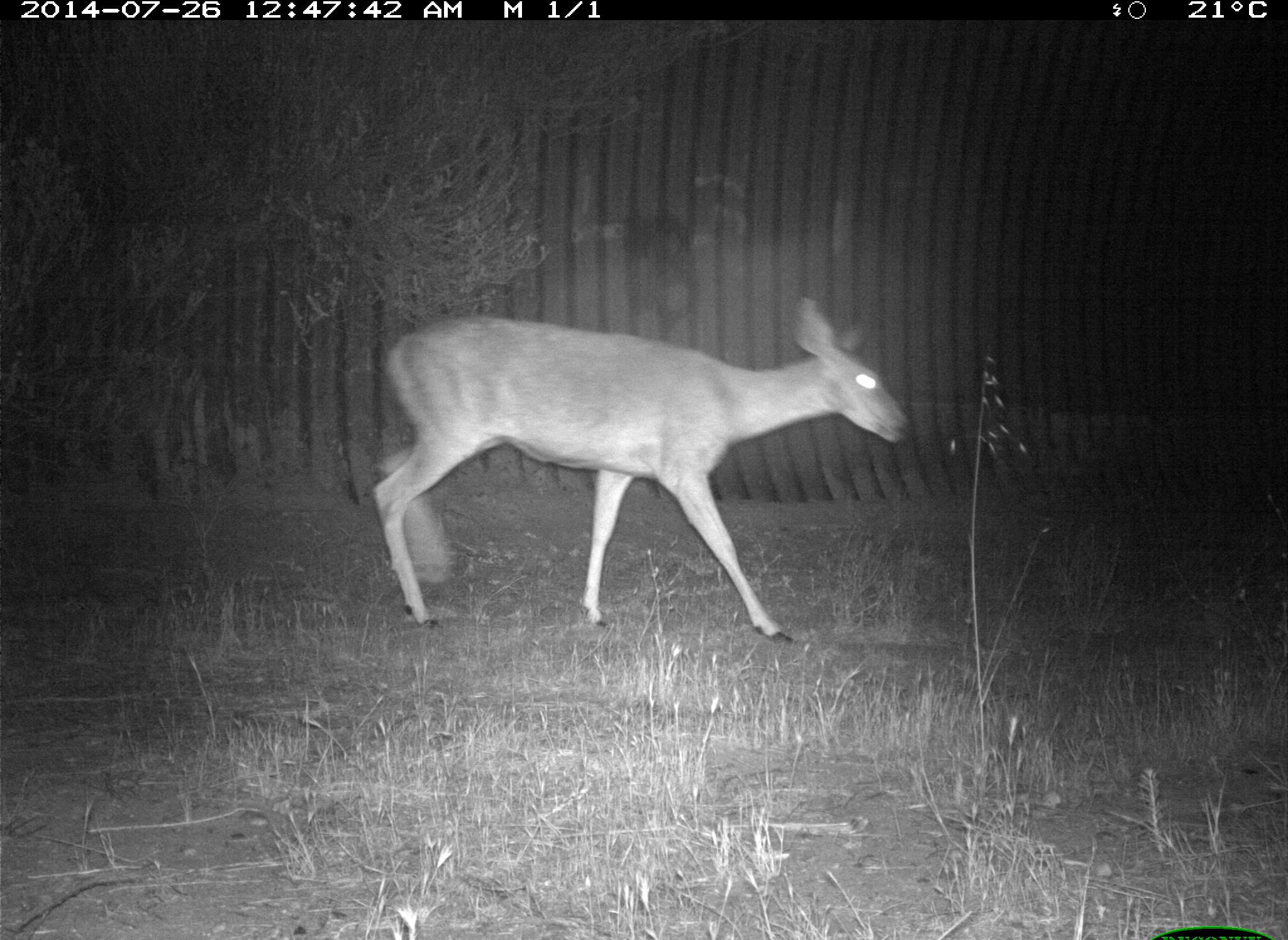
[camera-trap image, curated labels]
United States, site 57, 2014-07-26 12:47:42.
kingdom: Animalia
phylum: Chordata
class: Mammalia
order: Artiodactyla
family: Cervidae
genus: Odocoileus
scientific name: Odocoileus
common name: deer